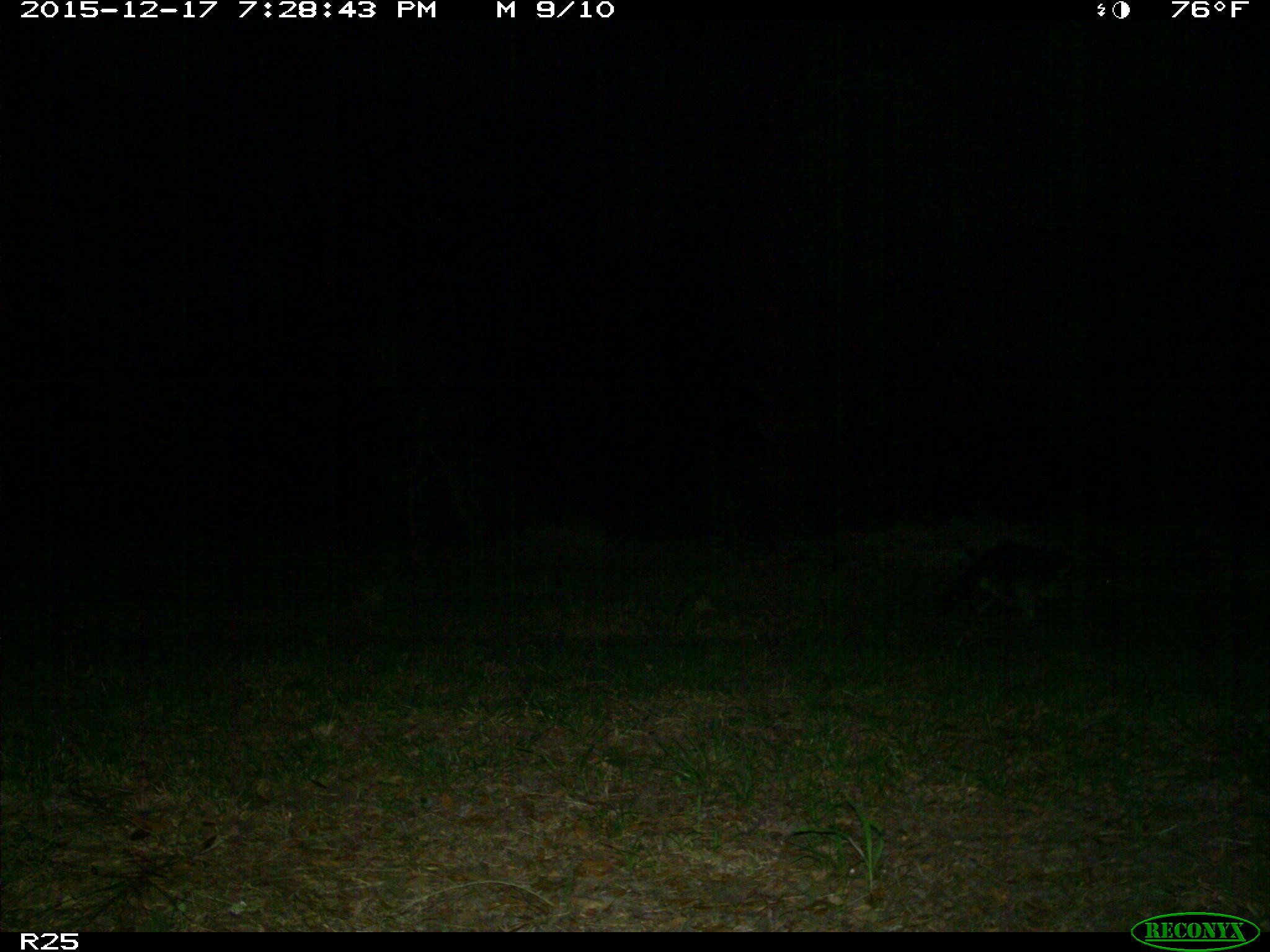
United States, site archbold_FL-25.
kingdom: Animalia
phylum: Chordata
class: Mammalia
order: Carnivora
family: Procyonidae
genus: Procyon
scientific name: Procyon lotor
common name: common raccoon